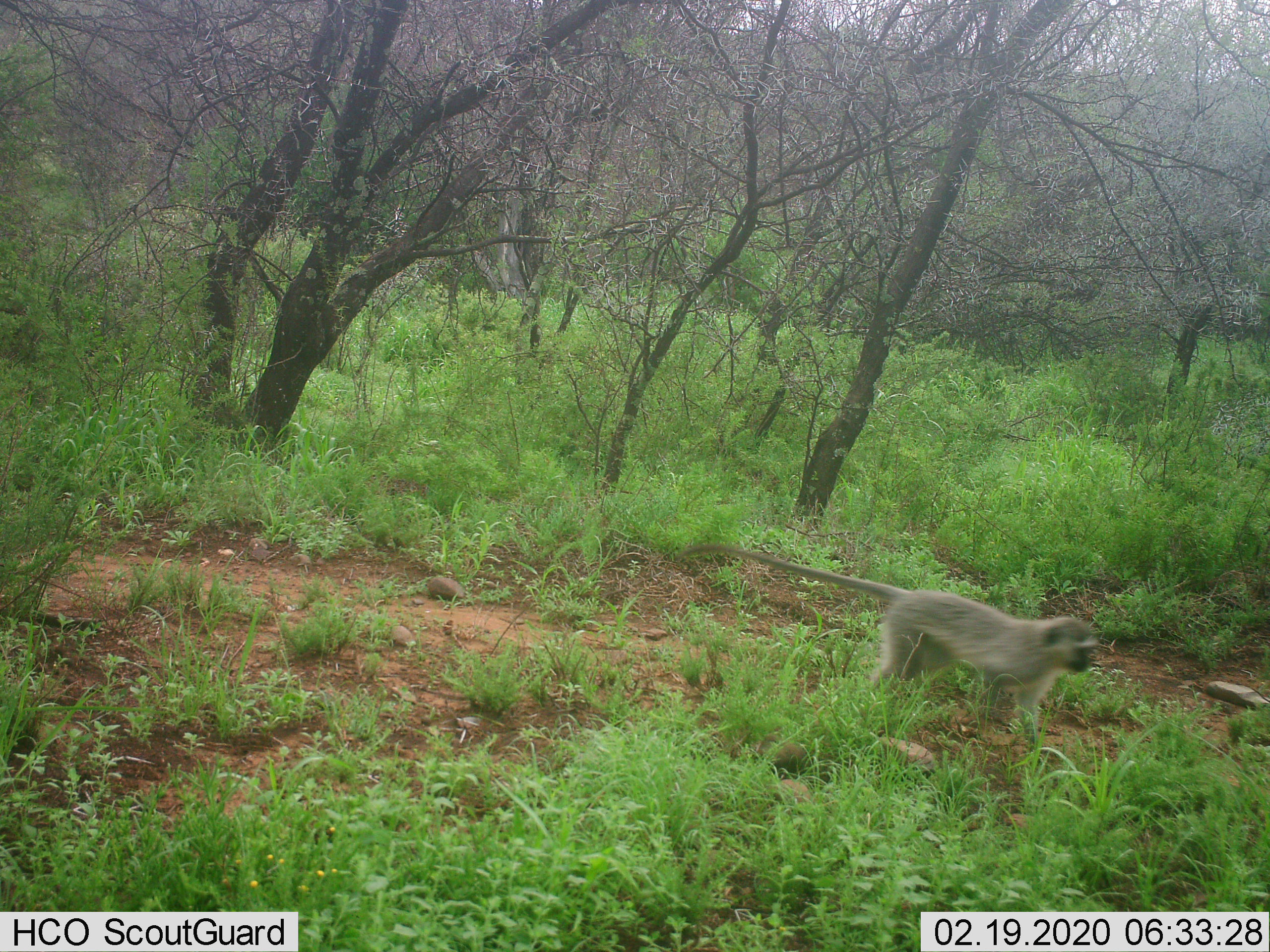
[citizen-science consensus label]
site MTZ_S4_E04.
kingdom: Animalia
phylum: Chordata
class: Mammalia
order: Primates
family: Cercopithecidae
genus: Chlorocebus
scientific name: Chlorocebus pygerythrus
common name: vervet monkey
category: monkeyvervet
Monkeyvervet (vervet monkey) (Chlorocebus pygerythrus), count 1. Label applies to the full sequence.